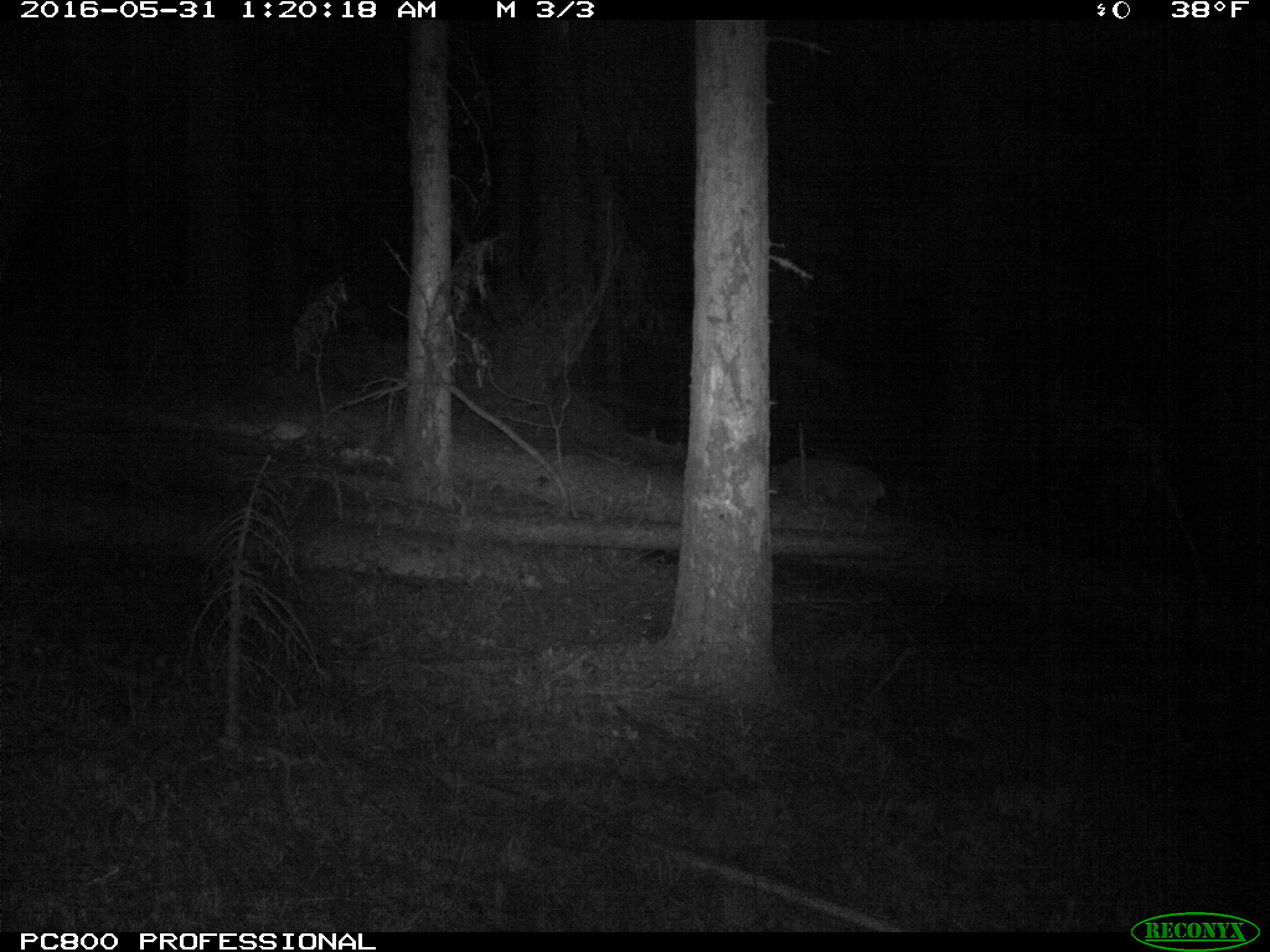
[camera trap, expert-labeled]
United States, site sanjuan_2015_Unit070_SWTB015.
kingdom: Animalia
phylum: Chordata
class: Mammalia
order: Artiodactyla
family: Cervidae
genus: Odocoileus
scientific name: Odocoileus hemionus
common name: mule deer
Odocoileus hemionus (mule deer).